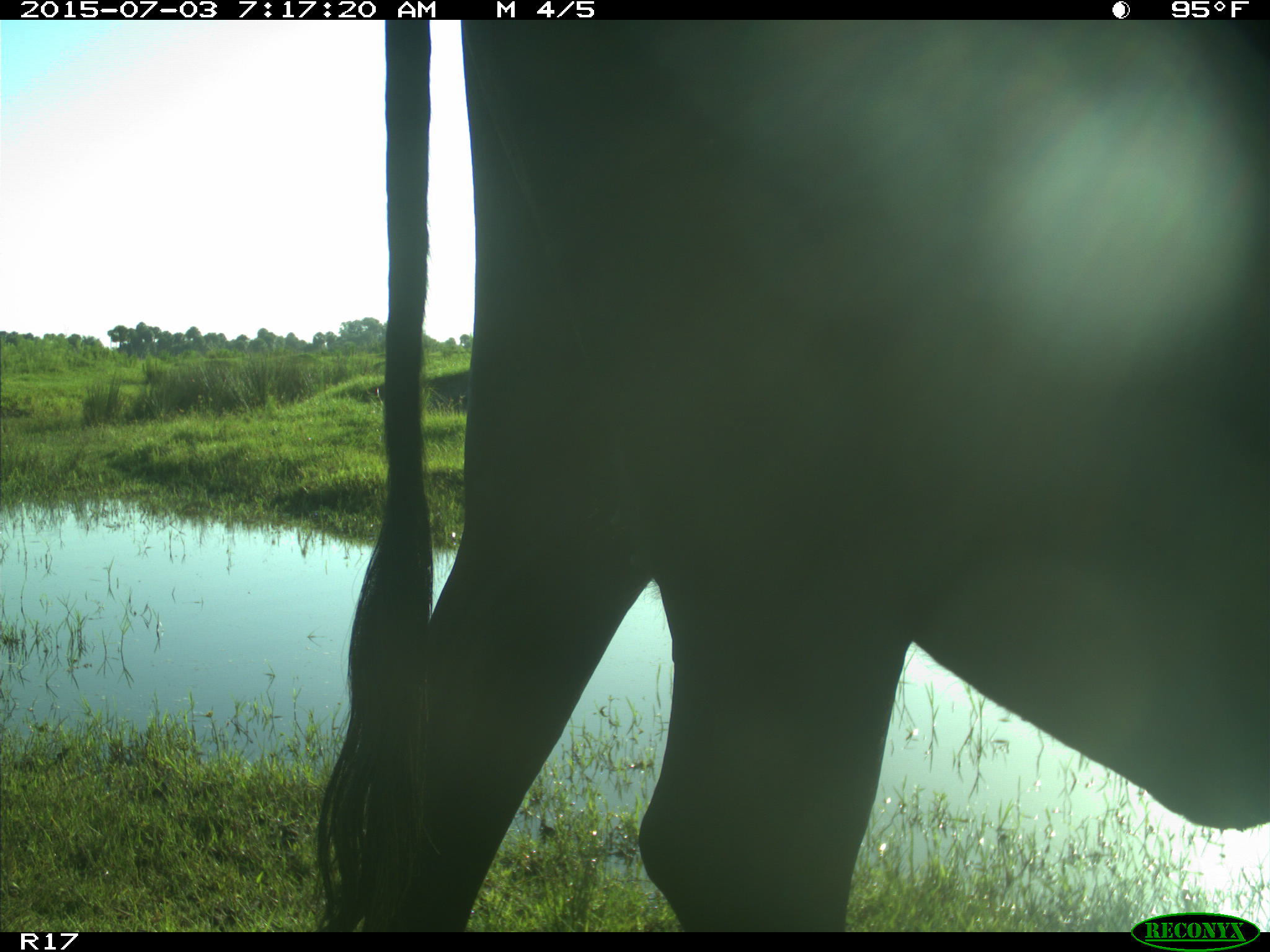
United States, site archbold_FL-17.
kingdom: Animalia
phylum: Chordata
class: Mammalia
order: Artiodactyla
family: Bovidae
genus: Bos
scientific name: Bos taurus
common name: domestic cow